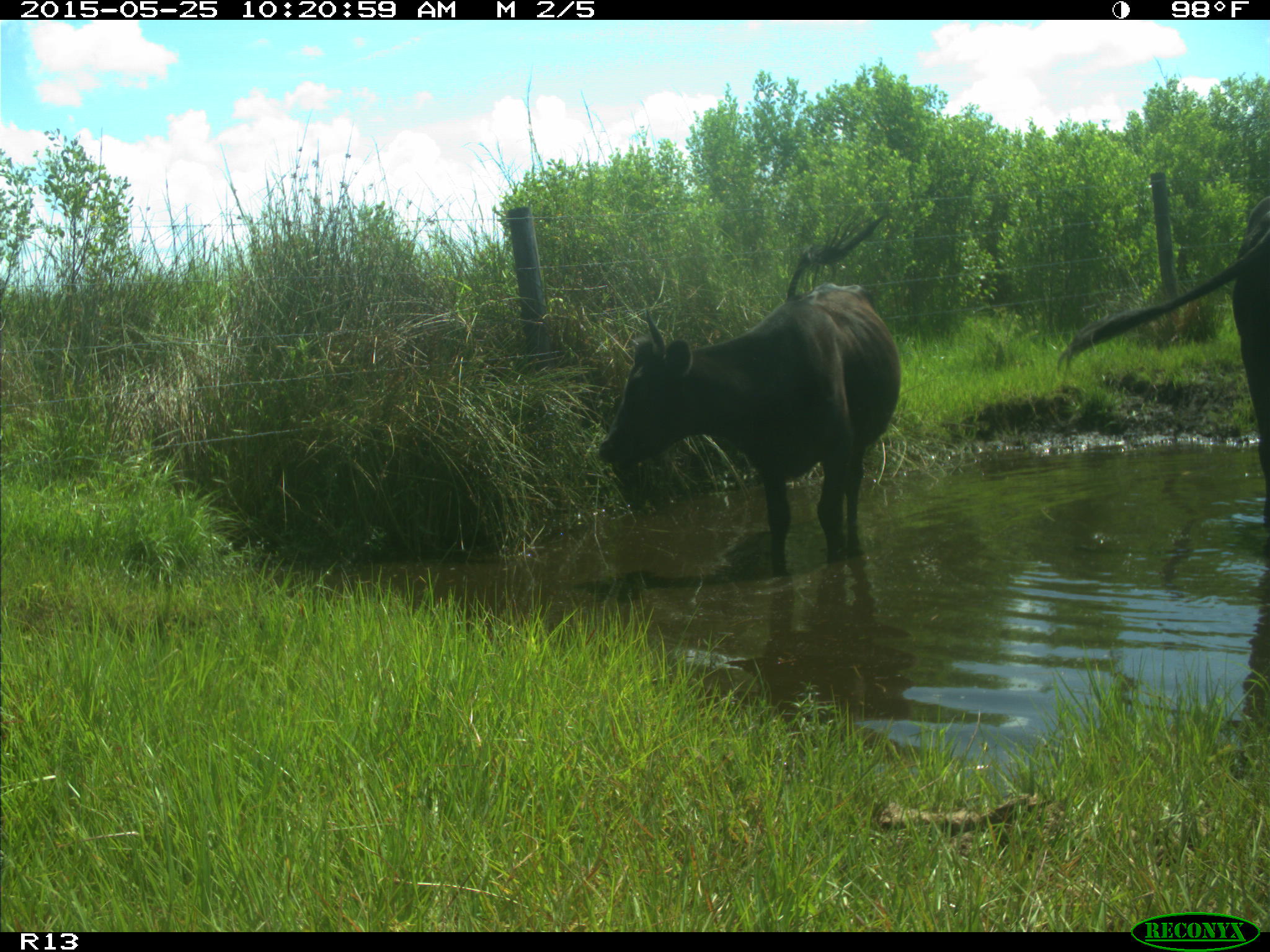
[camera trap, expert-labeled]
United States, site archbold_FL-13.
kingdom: Animalia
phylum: Chordata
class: Mammalia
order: Artiodactyla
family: Bovidae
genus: Bos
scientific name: Bos taurus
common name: domestic cow